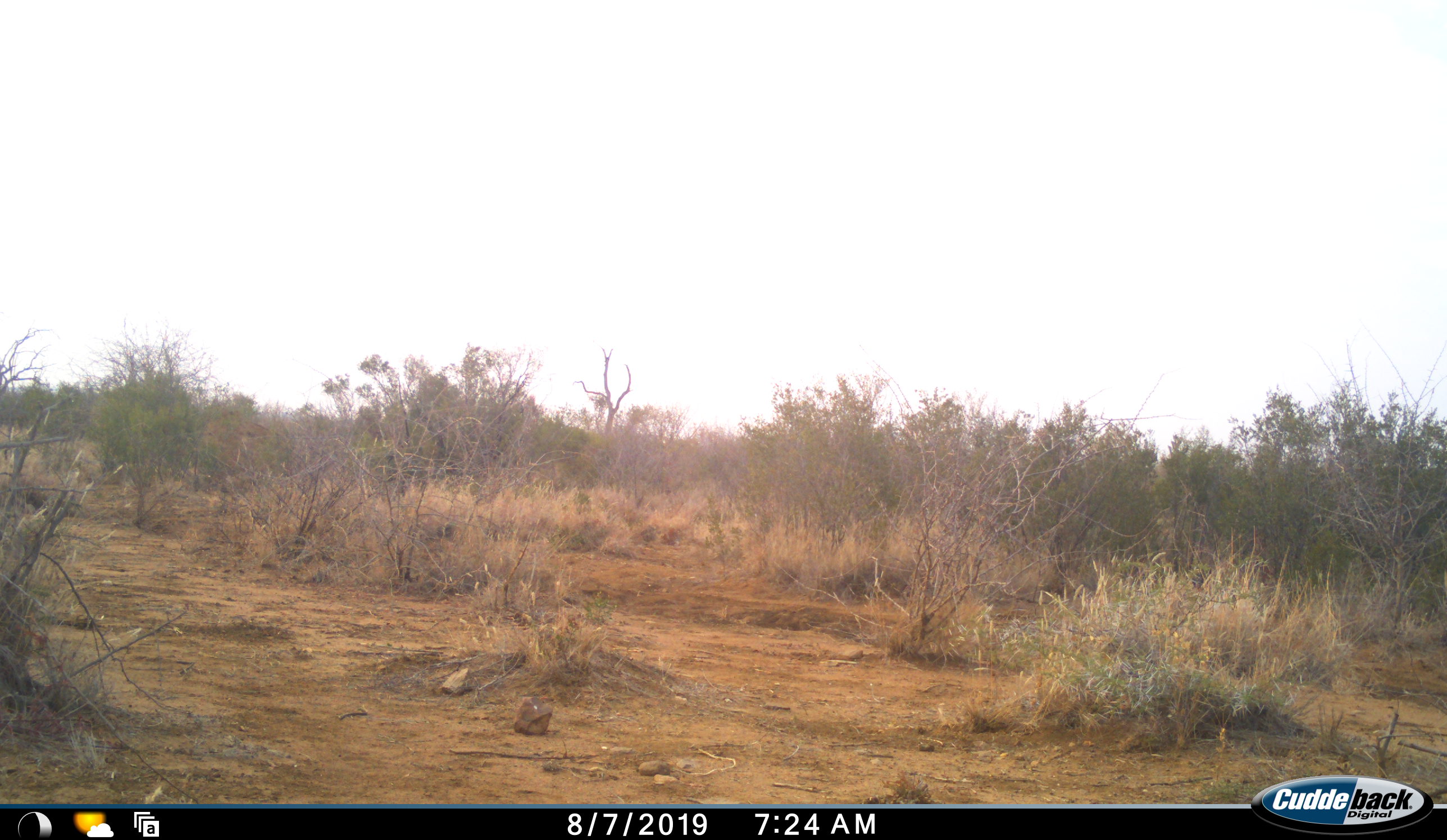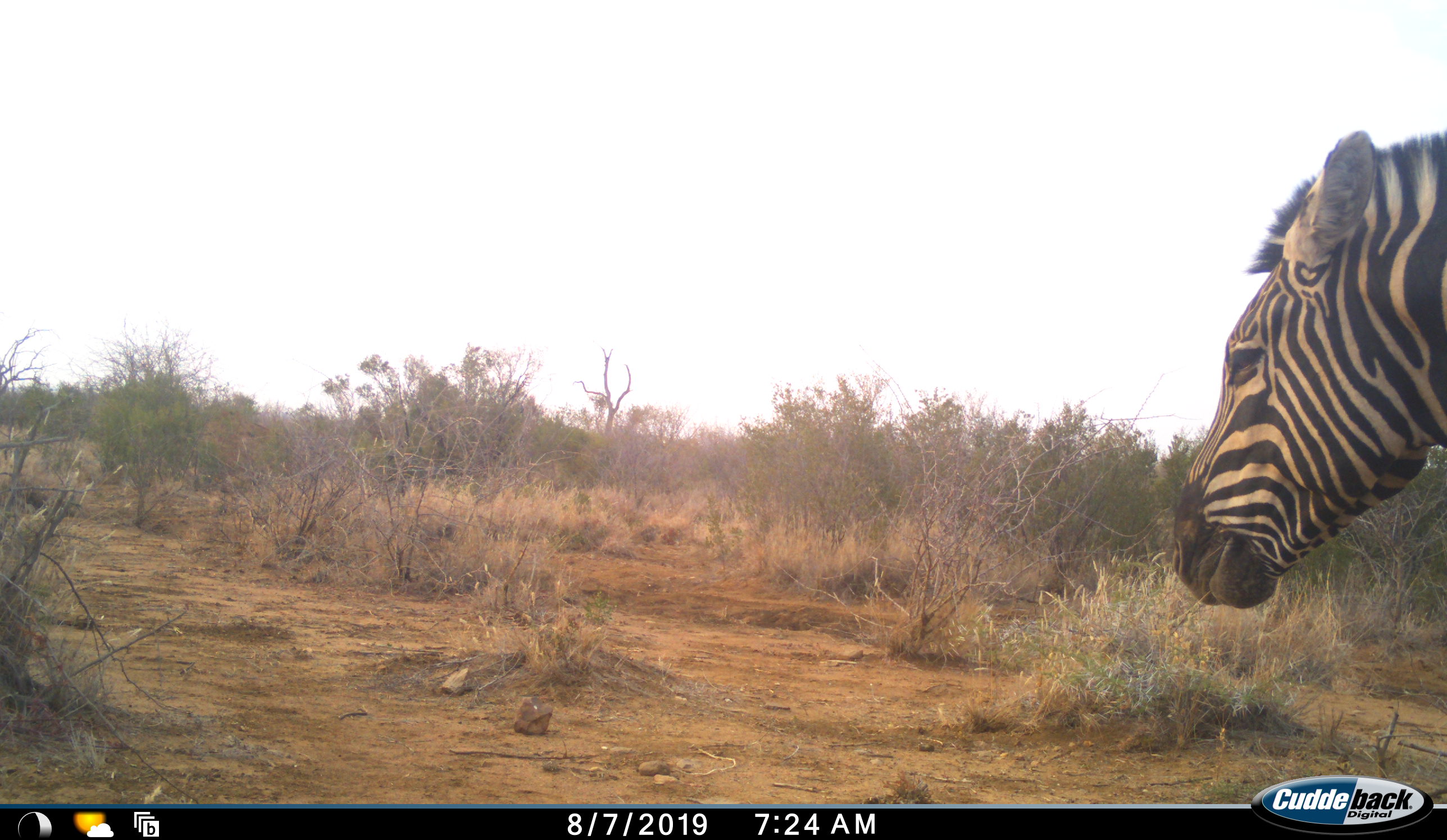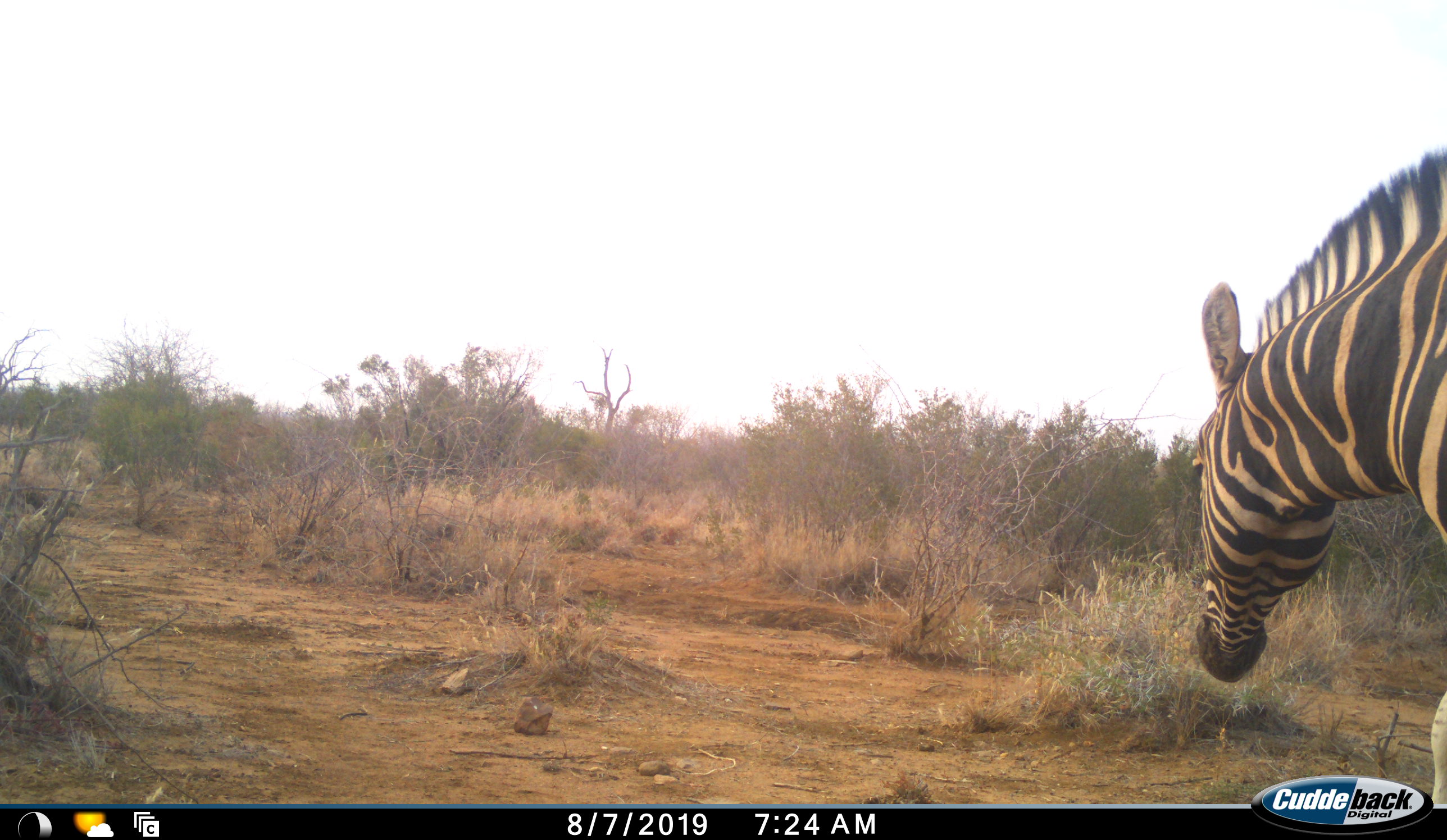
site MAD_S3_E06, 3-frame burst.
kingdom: Animalia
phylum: Chordata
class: Mammalia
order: Perissodactyla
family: Equidae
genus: Equus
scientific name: Equus quagga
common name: plains zebra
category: zebraplains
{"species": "zebraplains (plains zebra) (Equus quagga)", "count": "1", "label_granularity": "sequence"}